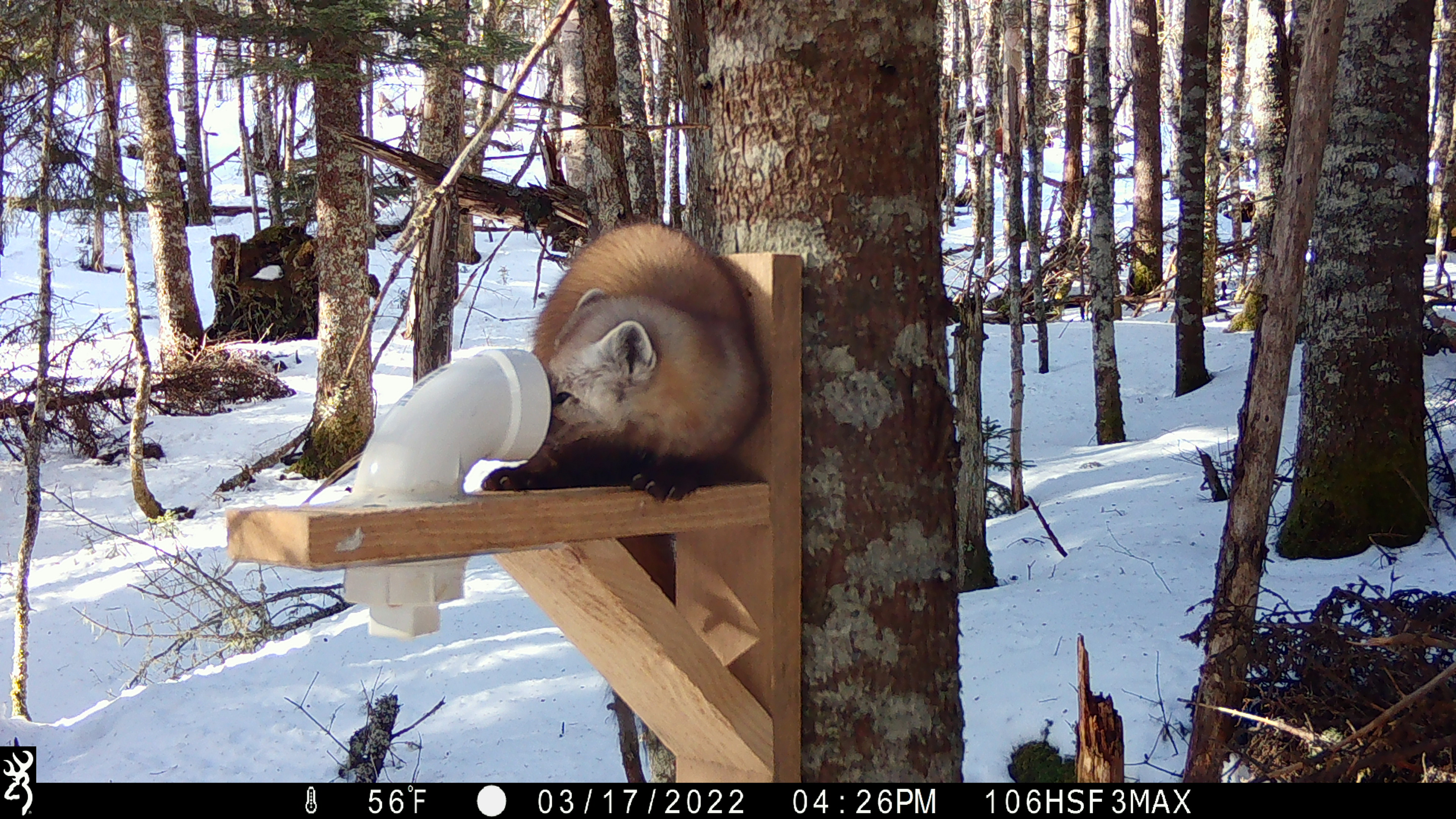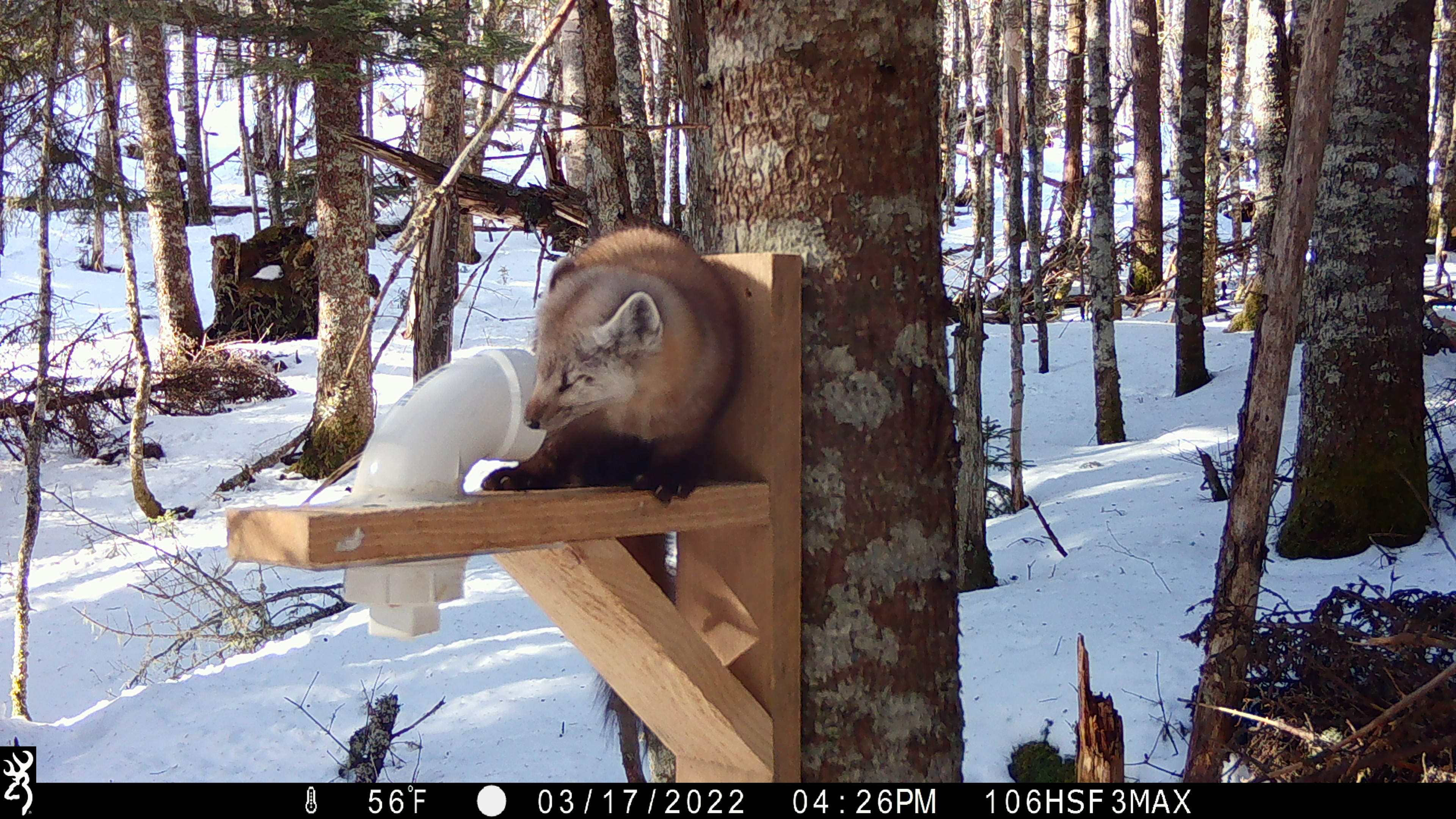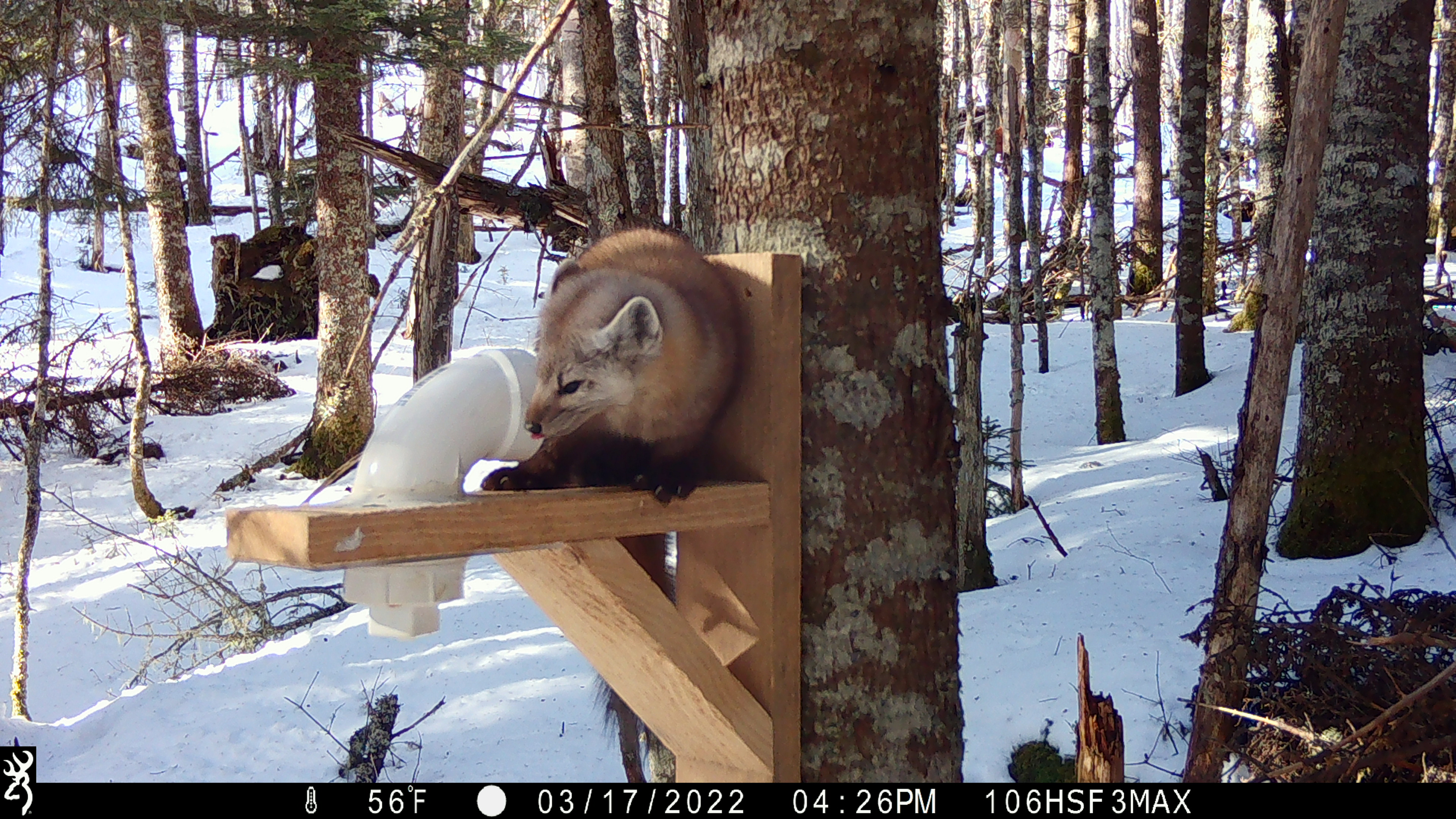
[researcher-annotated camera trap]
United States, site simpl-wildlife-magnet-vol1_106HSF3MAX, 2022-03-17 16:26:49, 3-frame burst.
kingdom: Animalia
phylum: Chordata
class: Mammalia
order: Carnivora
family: Mustelidae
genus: Martes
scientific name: Martes americana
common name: american marten